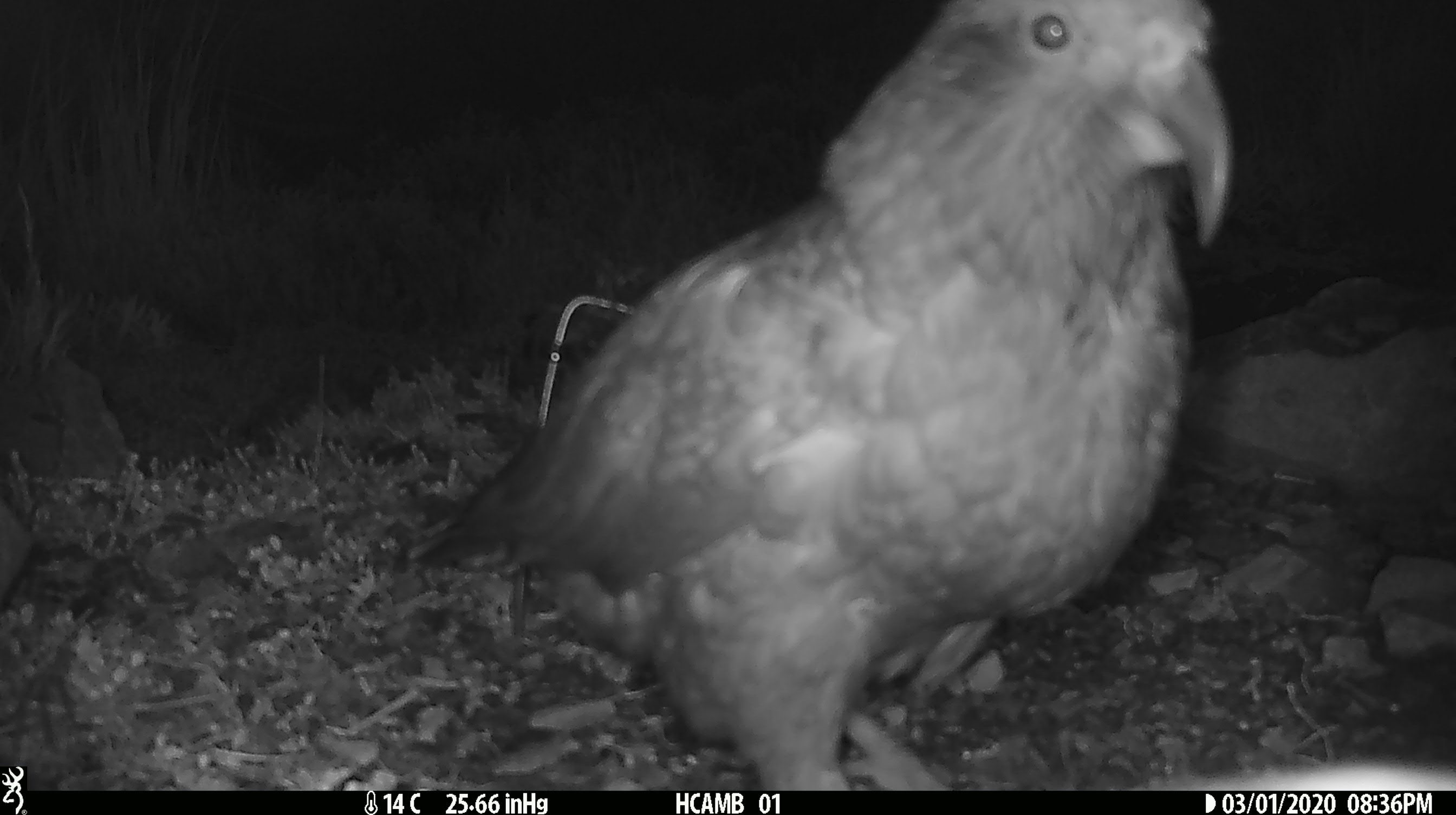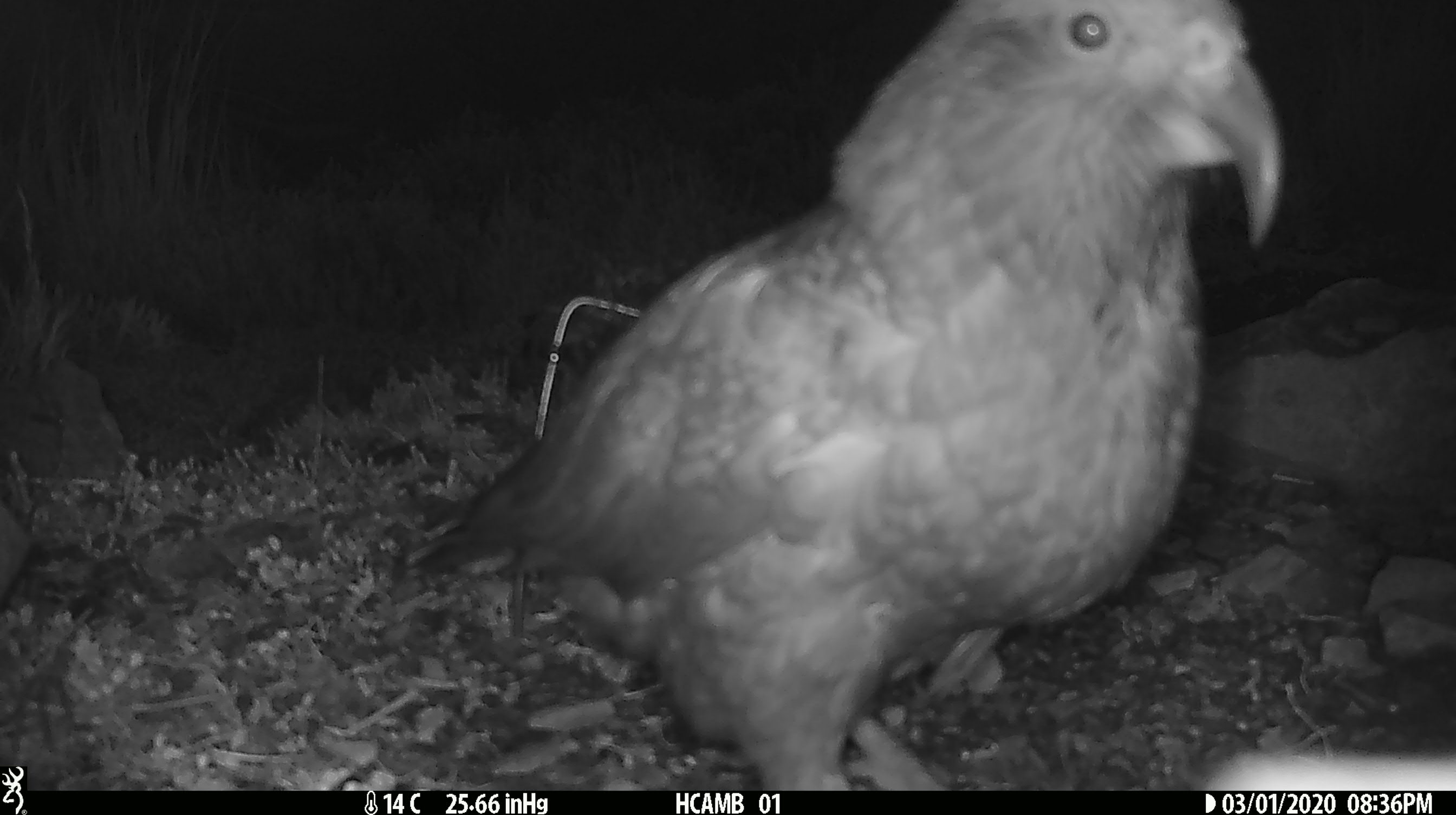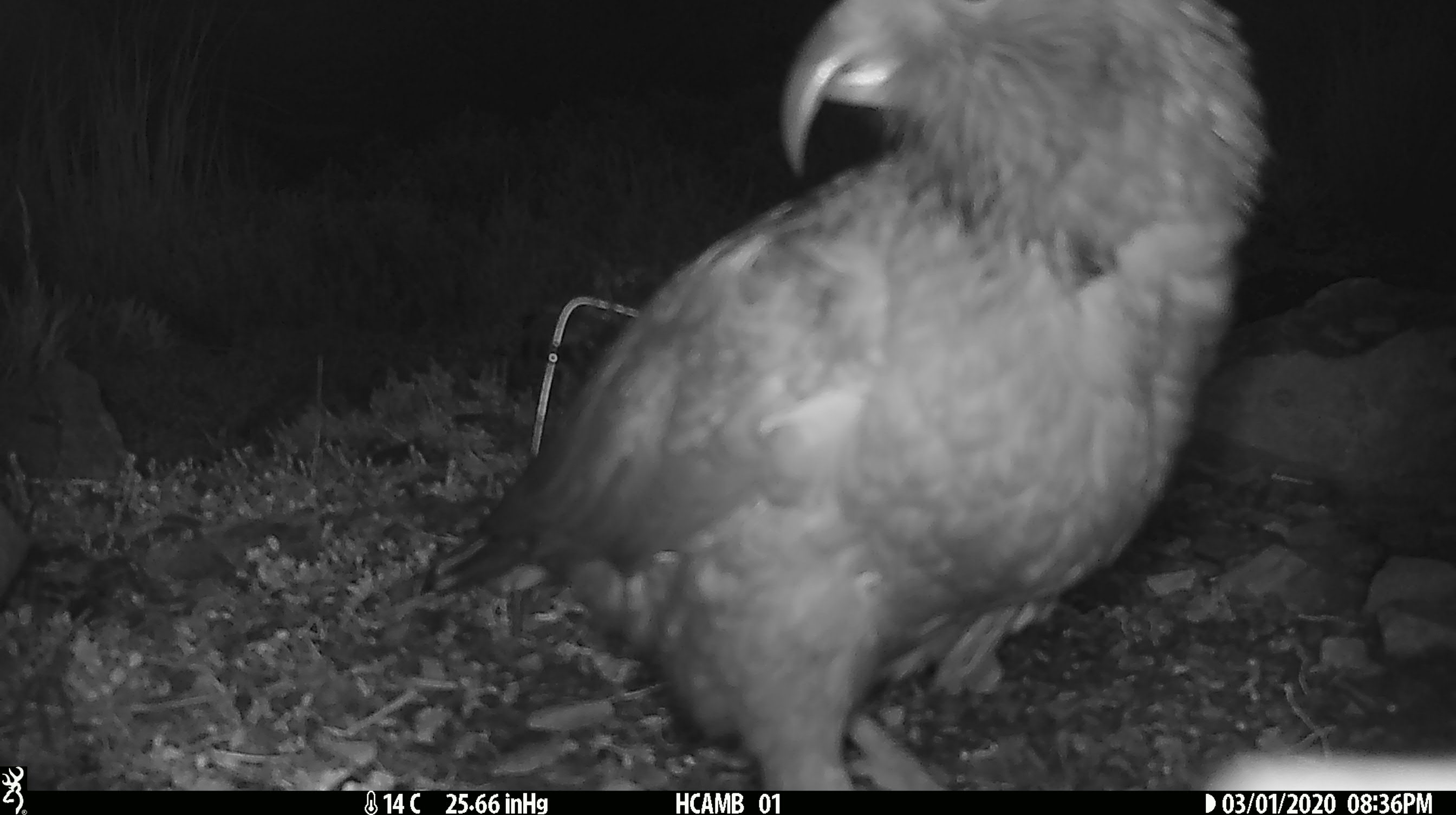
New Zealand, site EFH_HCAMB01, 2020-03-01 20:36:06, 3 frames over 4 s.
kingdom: Animalia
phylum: Chordata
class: Aves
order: Psittaciformes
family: Strigopidae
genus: Nestor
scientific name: Nestor notabilis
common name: kea